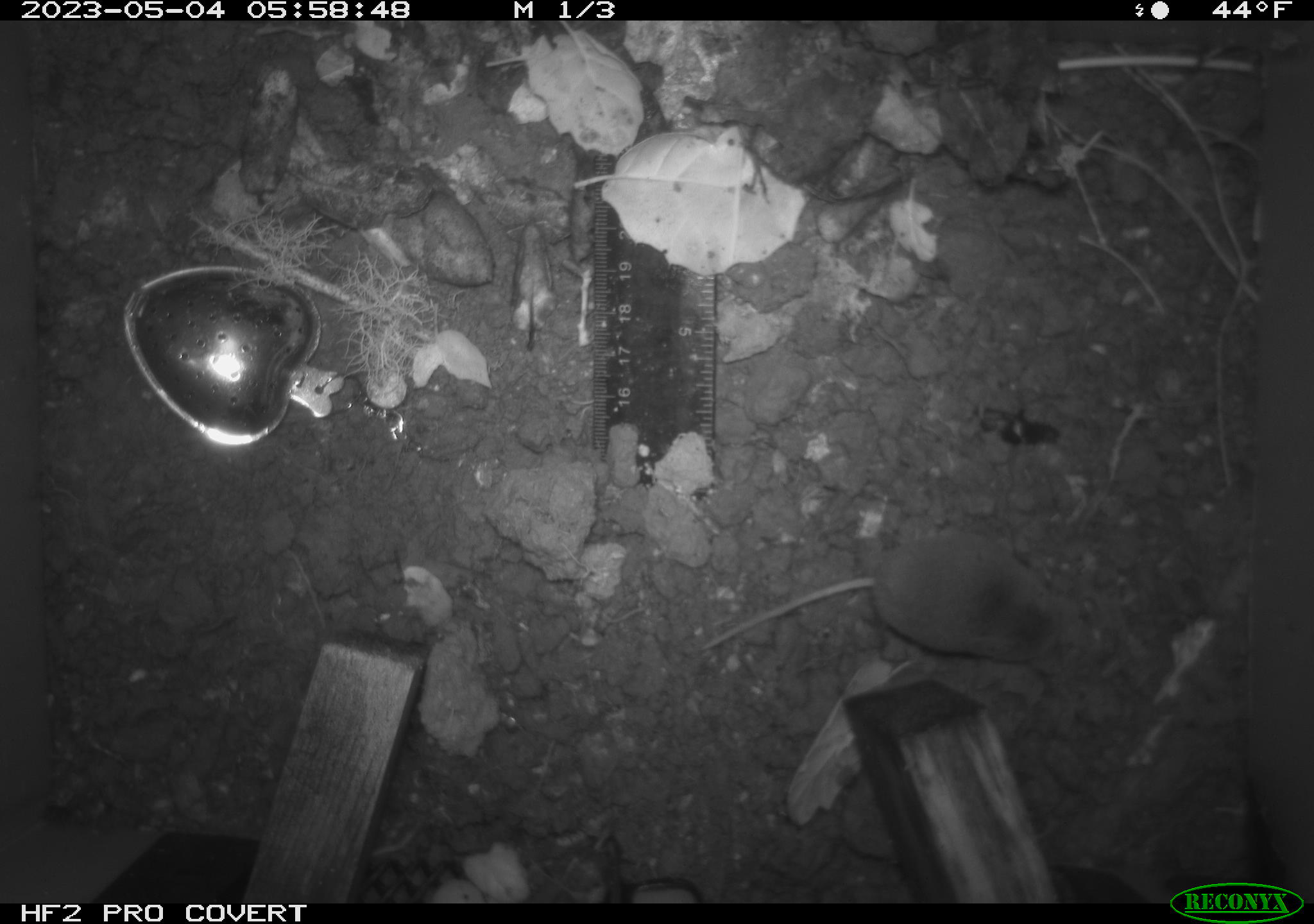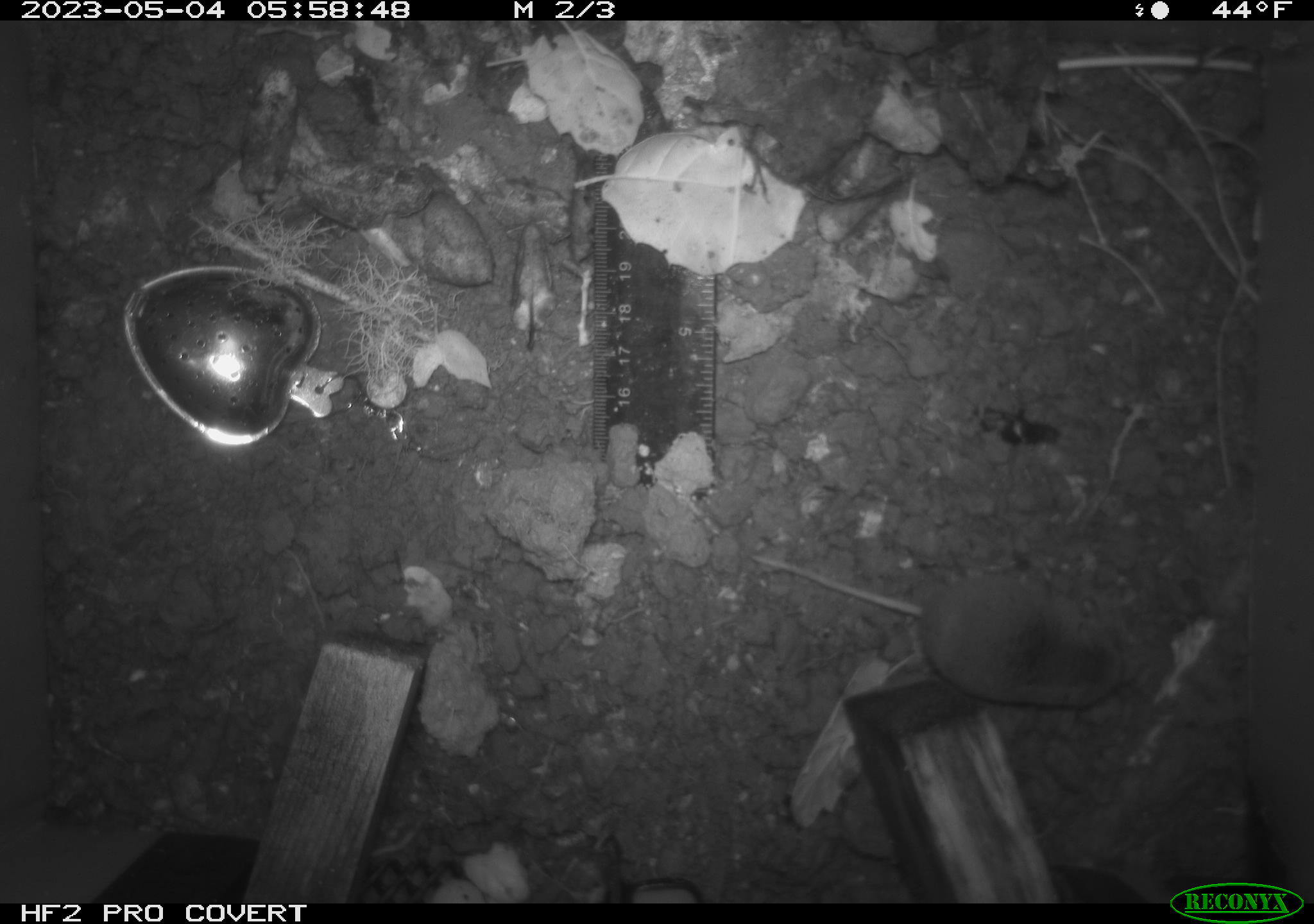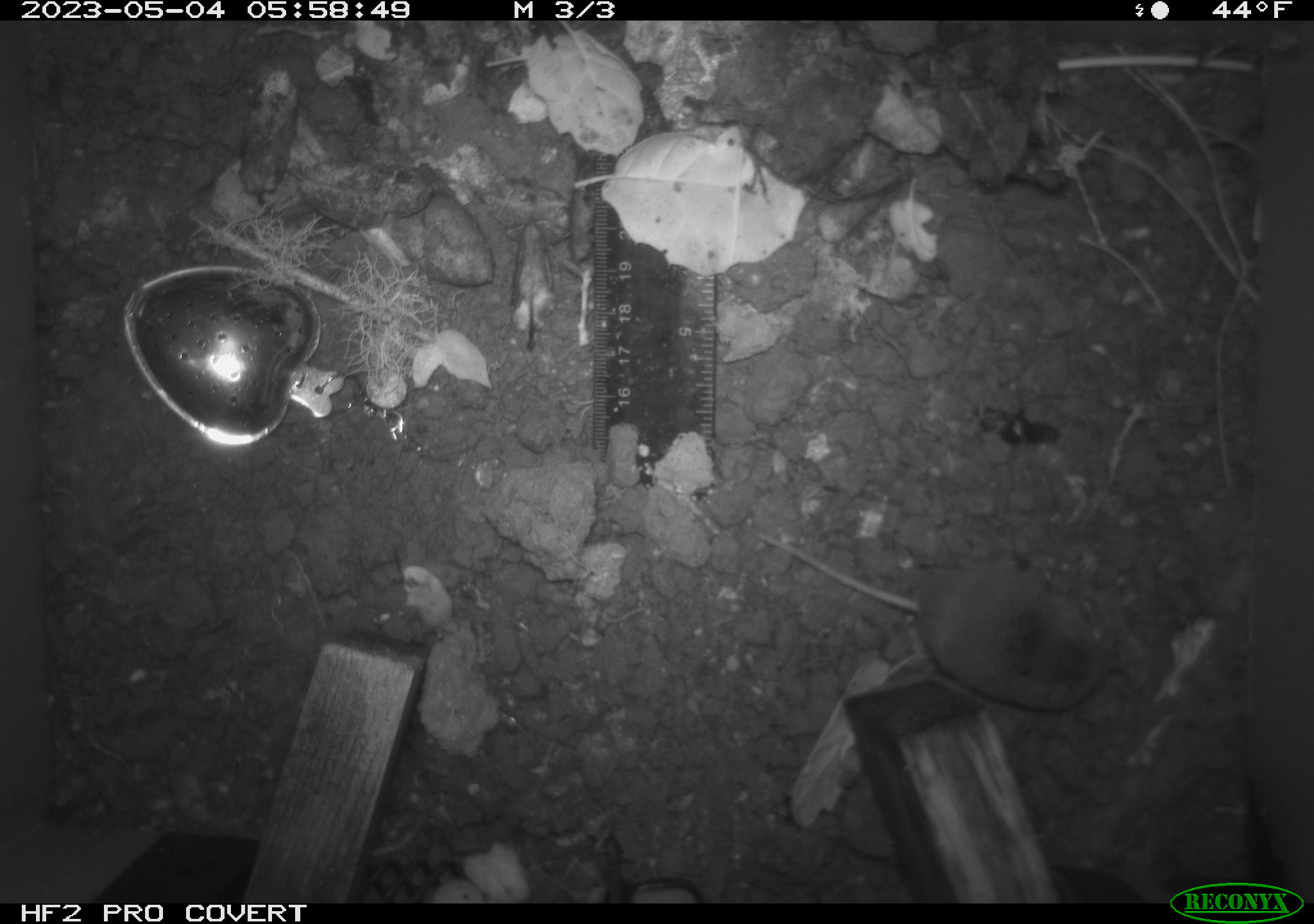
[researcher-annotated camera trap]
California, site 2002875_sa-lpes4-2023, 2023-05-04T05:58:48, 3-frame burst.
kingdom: Animalia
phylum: Chordata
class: Mammalia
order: Eulipotyphla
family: Soricidae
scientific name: Soricidae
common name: shrews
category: soricidae family